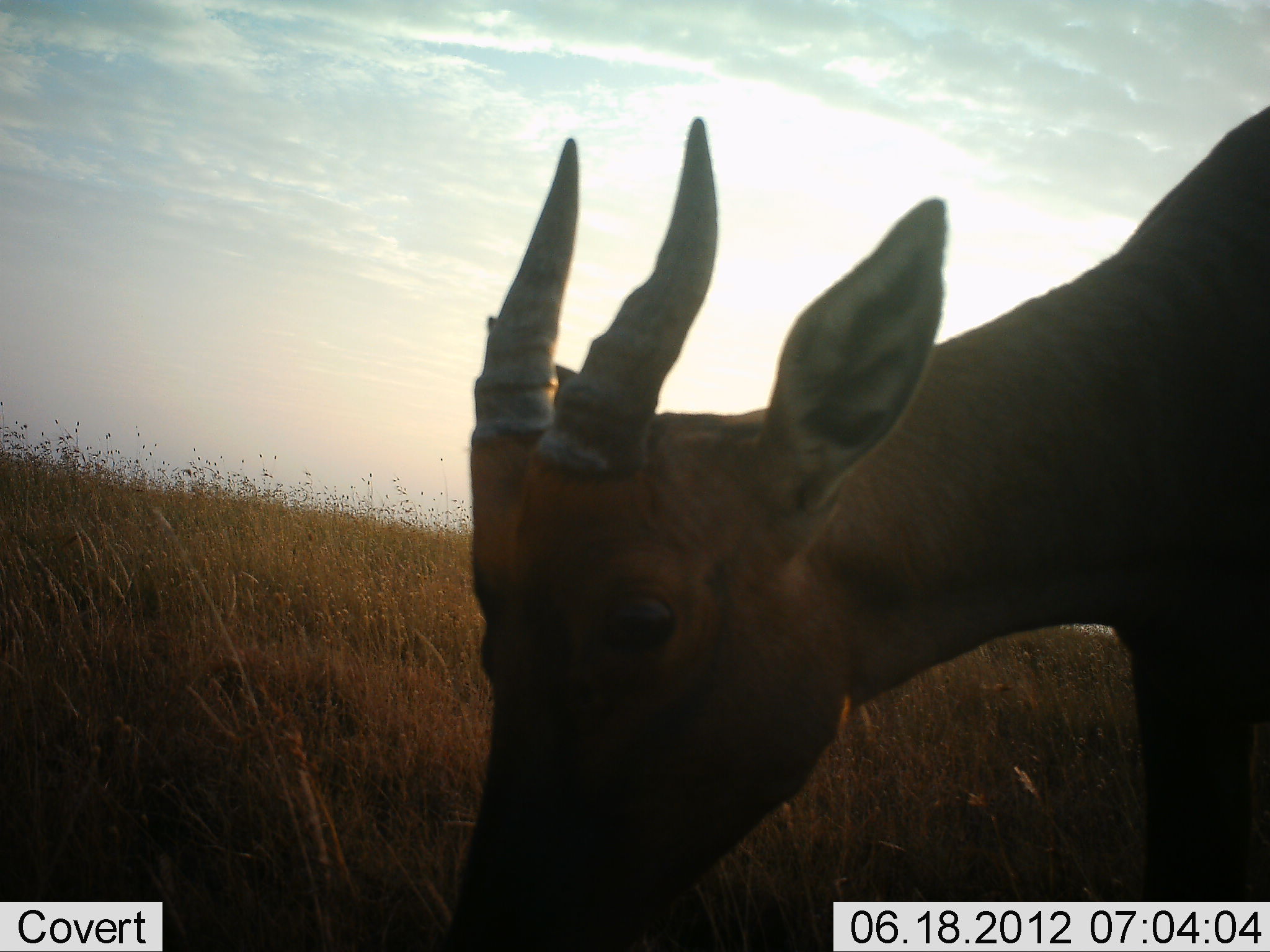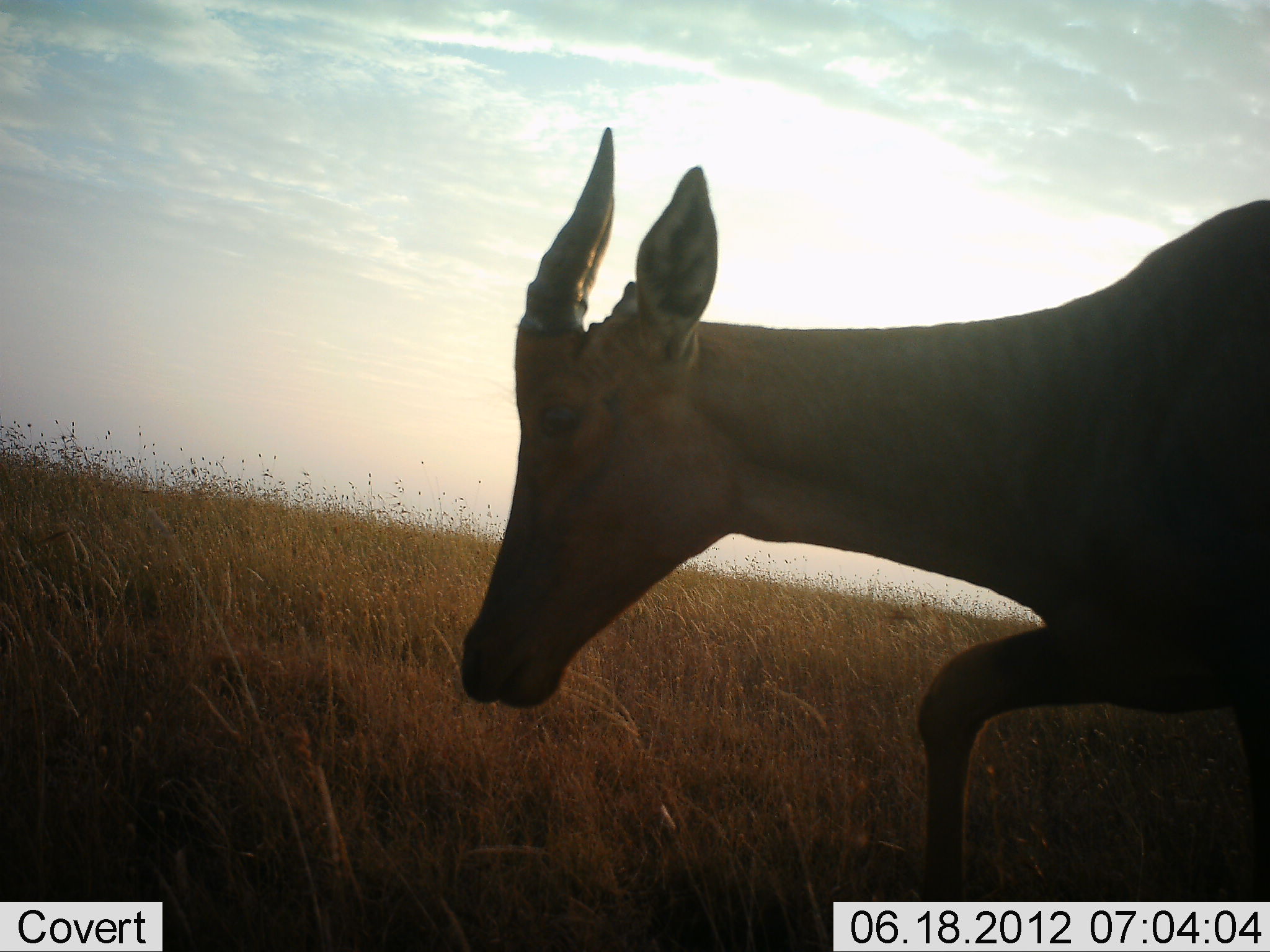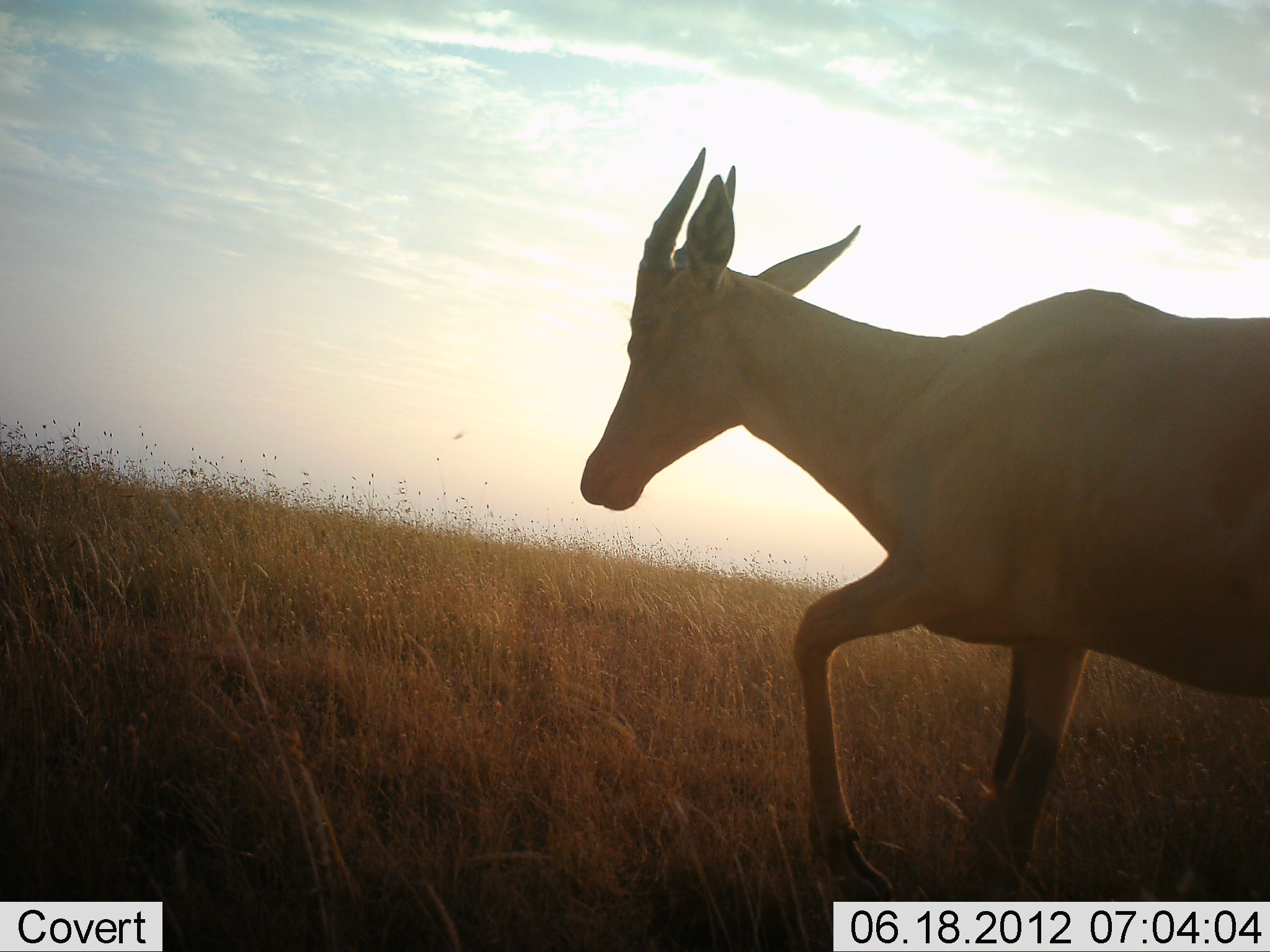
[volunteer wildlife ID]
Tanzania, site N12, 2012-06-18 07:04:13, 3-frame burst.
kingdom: Animalia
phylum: Chordata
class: Mammalia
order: Artiodactyla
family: Bovidae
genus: Alcelaphus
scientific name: Alcelaphus buselaphus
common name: hartebeest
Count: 1.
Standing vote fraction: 44%.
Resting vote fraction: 0%.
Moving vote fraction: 67%.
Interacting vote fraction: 0%.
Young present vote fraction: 0%.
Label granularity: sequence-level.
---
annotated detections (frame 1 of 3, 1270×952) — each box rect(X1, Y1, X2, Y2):
animal: rect(440, 104, 1270, 952)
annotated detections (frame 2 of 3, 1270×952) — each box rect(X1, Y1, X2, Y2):
animal: rect(462, 126, 1270, 902)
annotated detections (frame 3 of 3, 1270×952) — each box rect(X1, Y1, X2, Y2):
animal: rect(579, 148, 1270, 902)